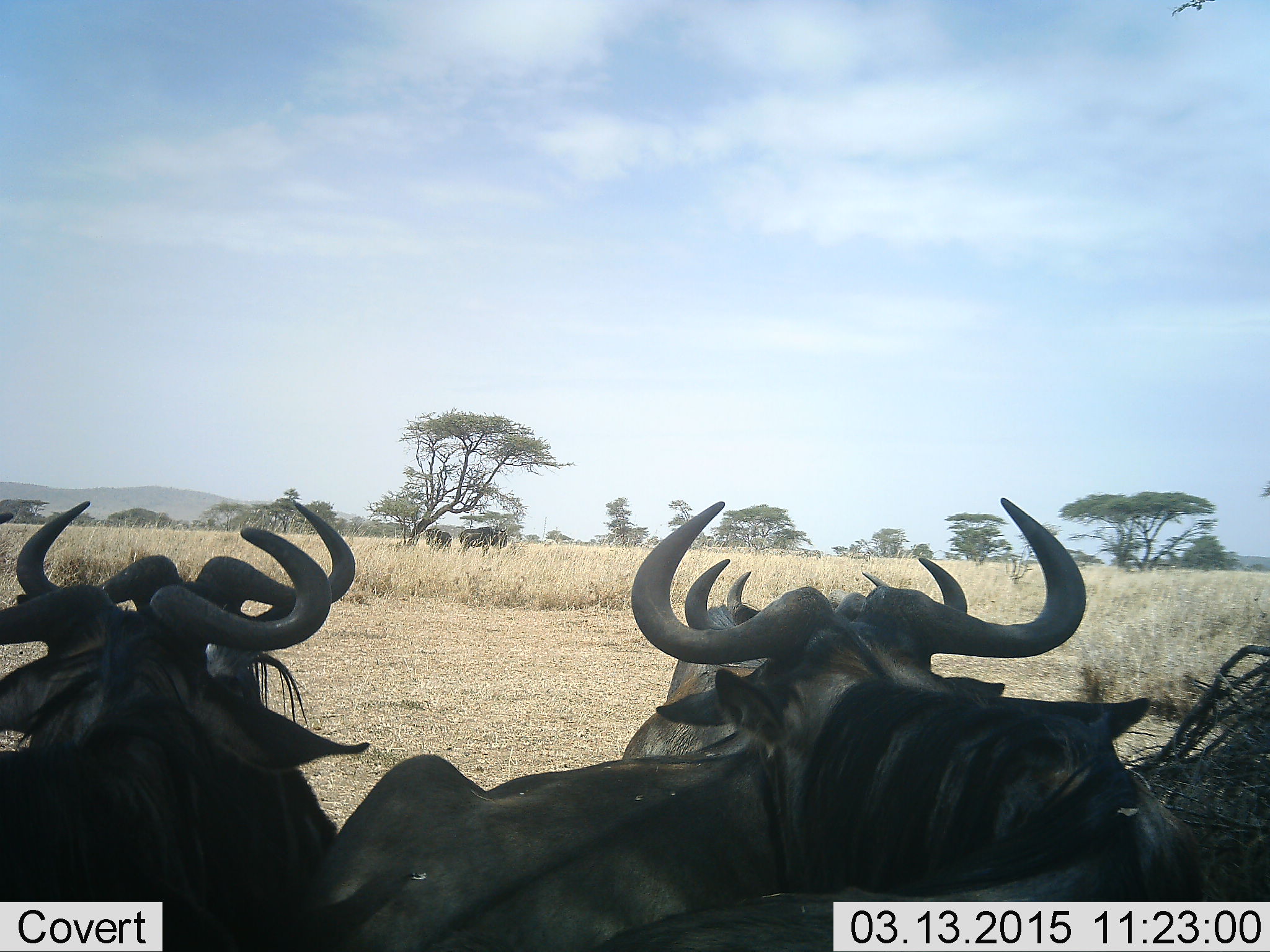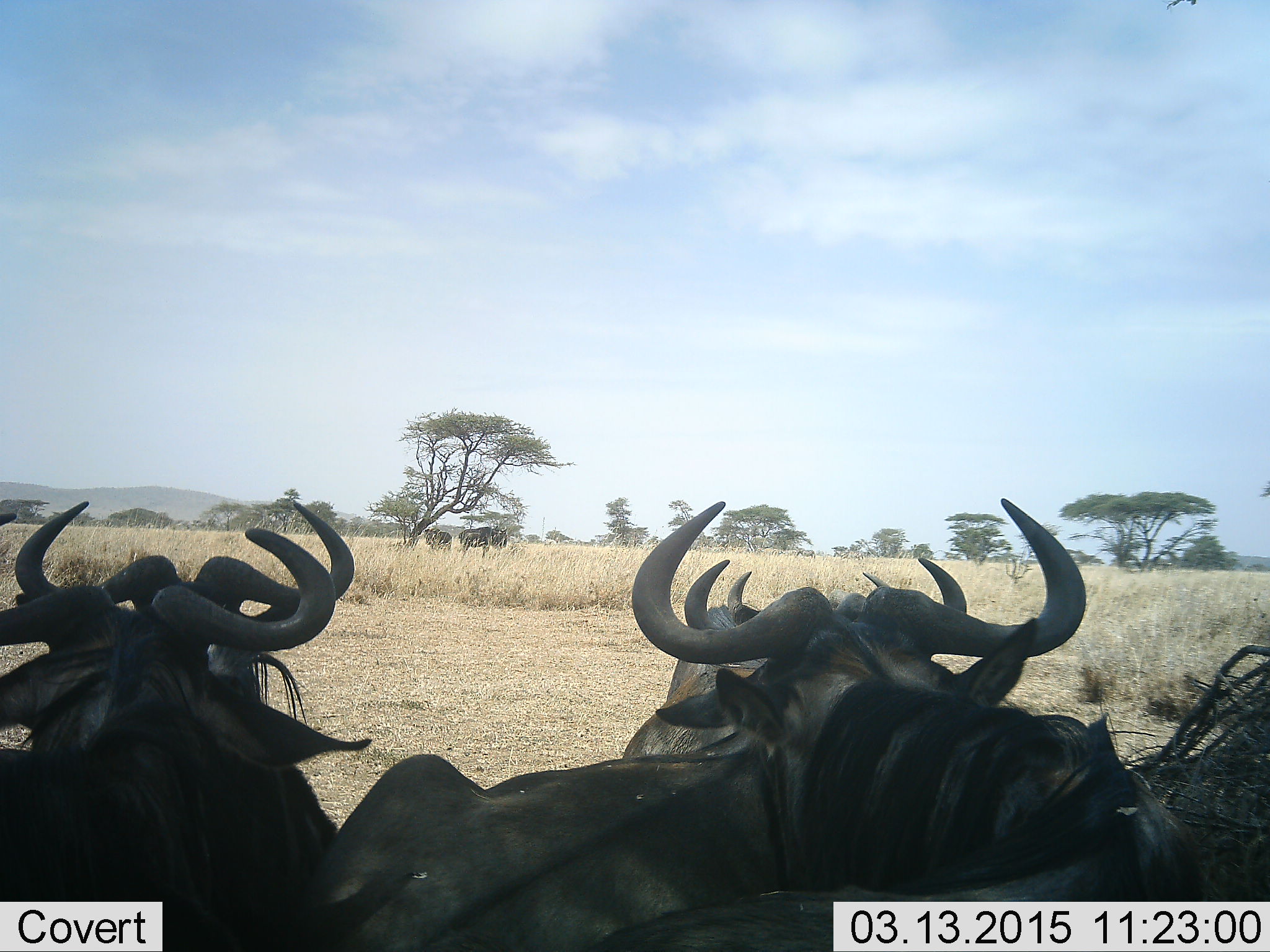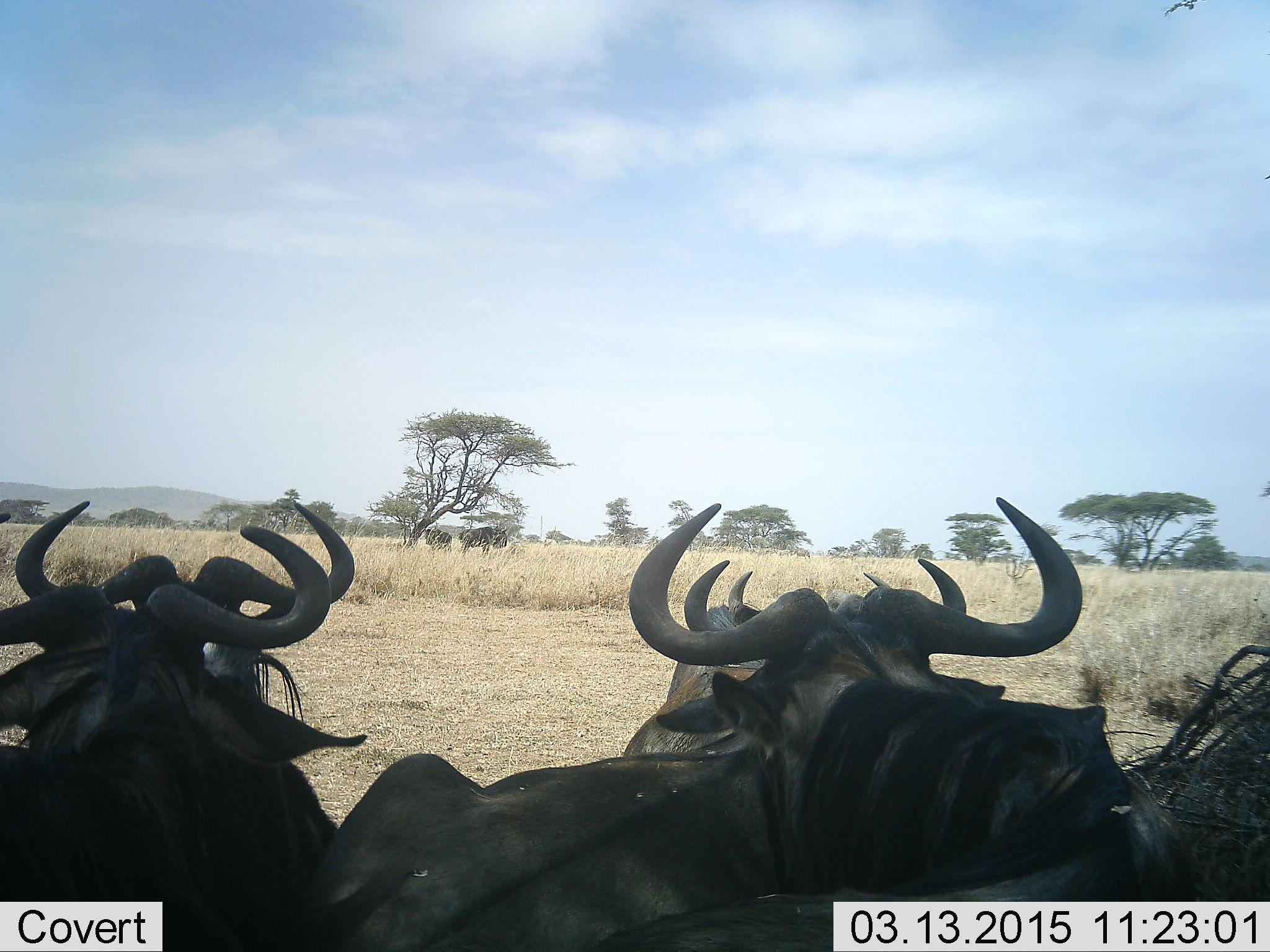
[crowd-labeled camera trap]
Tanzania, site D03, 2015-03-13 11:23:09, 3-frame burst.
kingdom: Animalia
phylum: Chordata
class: Mammalia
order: Artiodactyla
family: Bovidae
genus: Connochaetes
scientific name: Connochaetes taurinus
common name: blue wildebeest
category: wildebeest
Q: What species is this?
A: Wildebeest (blue wildebeest) (Connochaetes taurinus).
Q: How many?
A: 7.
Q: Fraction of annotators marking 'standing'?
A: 100%.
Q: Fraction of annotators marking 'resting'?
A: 50%.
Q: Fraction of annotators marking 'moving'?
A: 10%.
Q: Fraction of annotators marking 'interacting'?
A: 0%.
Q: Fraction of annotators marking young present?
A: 0%.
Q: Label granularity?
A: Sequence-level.